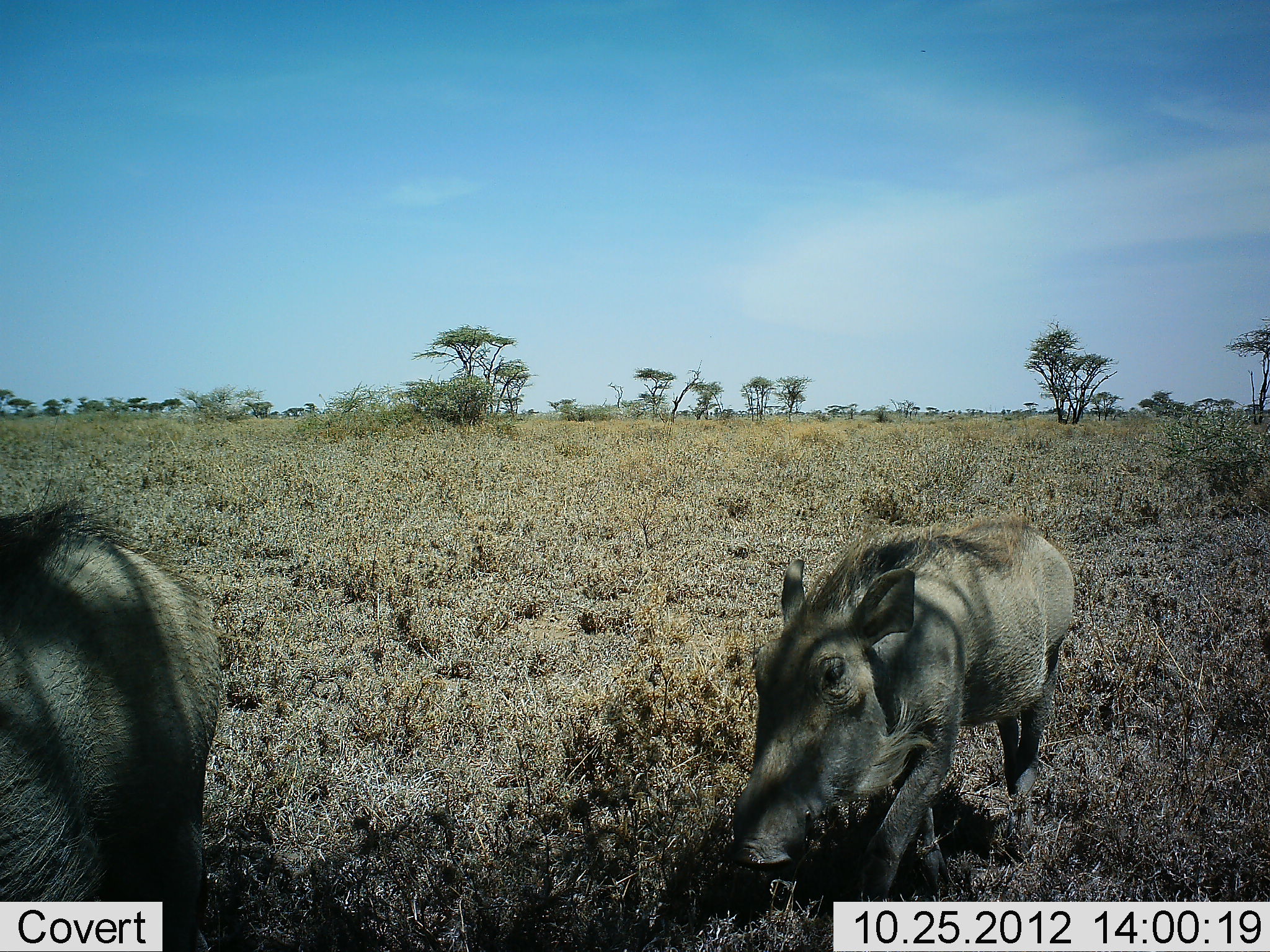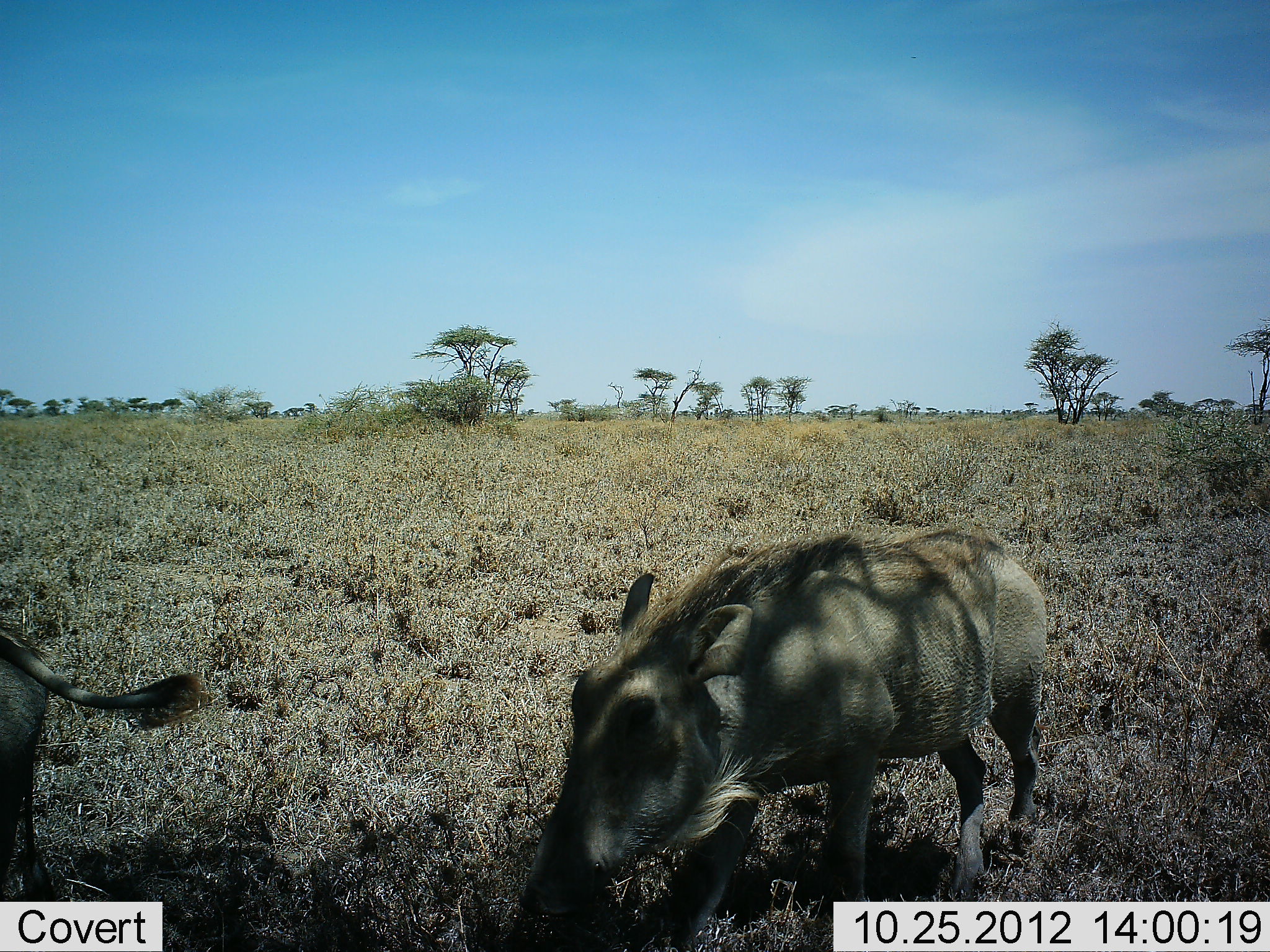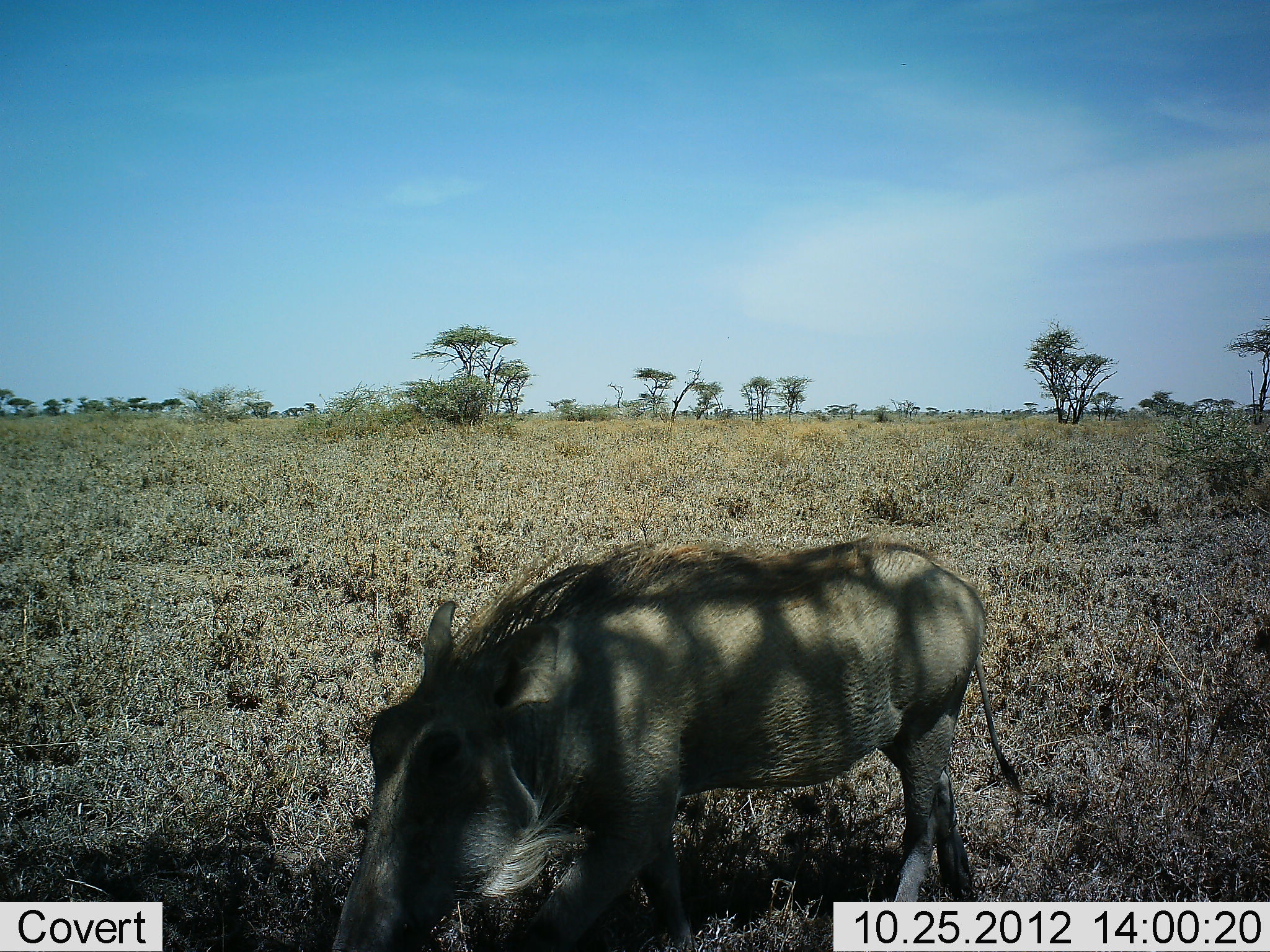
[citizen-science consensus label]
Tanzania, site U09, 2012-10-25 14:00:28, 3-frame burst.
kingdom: Animalia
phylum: Chordata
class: Mammalia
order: Artiodactyla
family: Suidae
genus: Phacochoerus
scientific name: Phacochoerus africanus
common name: warthog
Warthog (Phacochoerus africanus), count 2. Behavior (volunteer vote fractions): standing 20%, resting 0%, moving 100%, interacting 0%. Young present (vote fraction): 0%. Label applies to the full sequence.